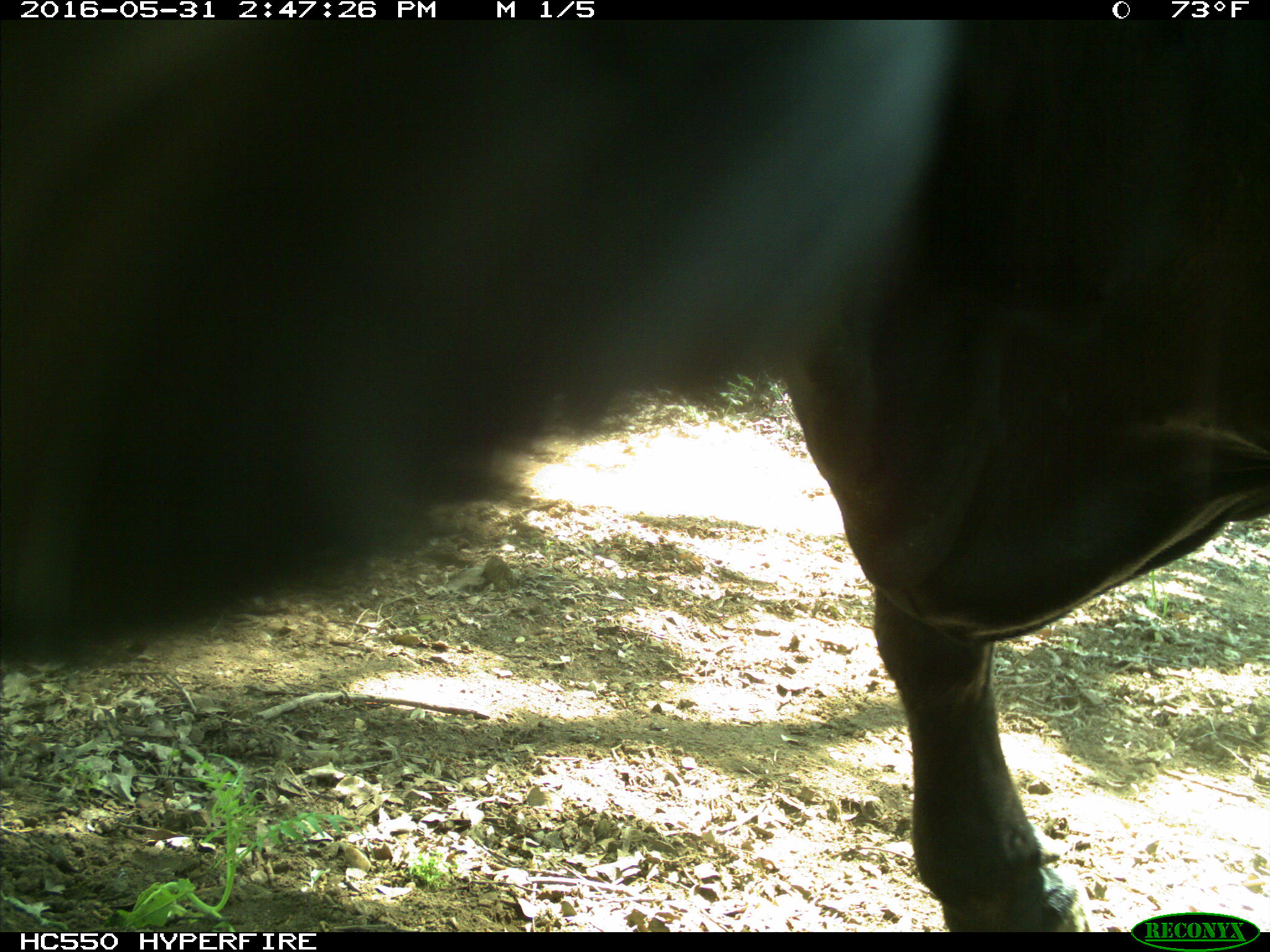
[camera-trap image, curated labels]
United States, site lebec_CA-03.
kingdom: Animalia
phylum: Chordata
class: Mammalia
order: Artiodactyla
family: Bovidae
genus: Bos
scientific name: Bos taurus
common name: domestic cow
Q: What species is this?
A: Bos taurus (domestic cow).